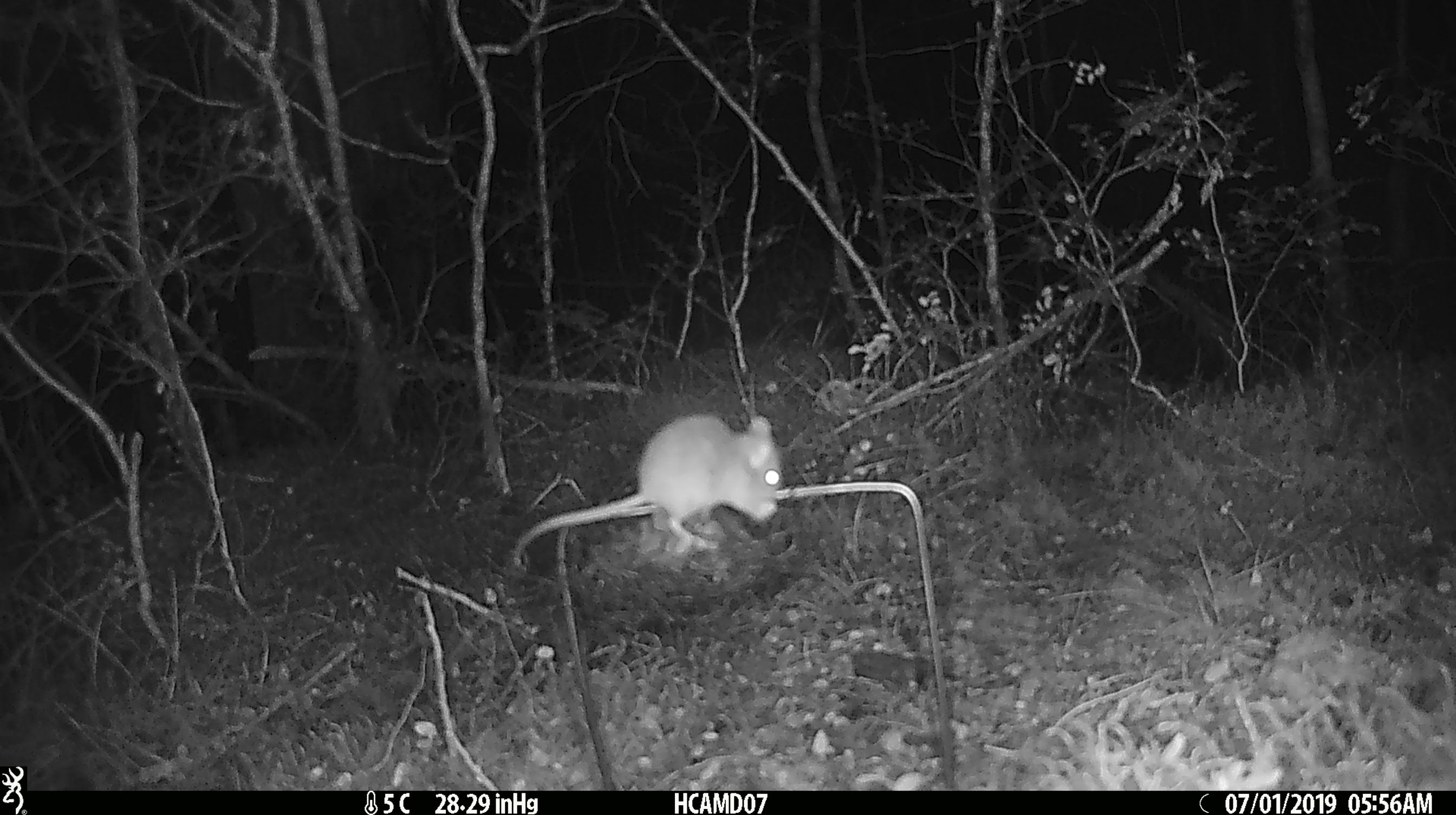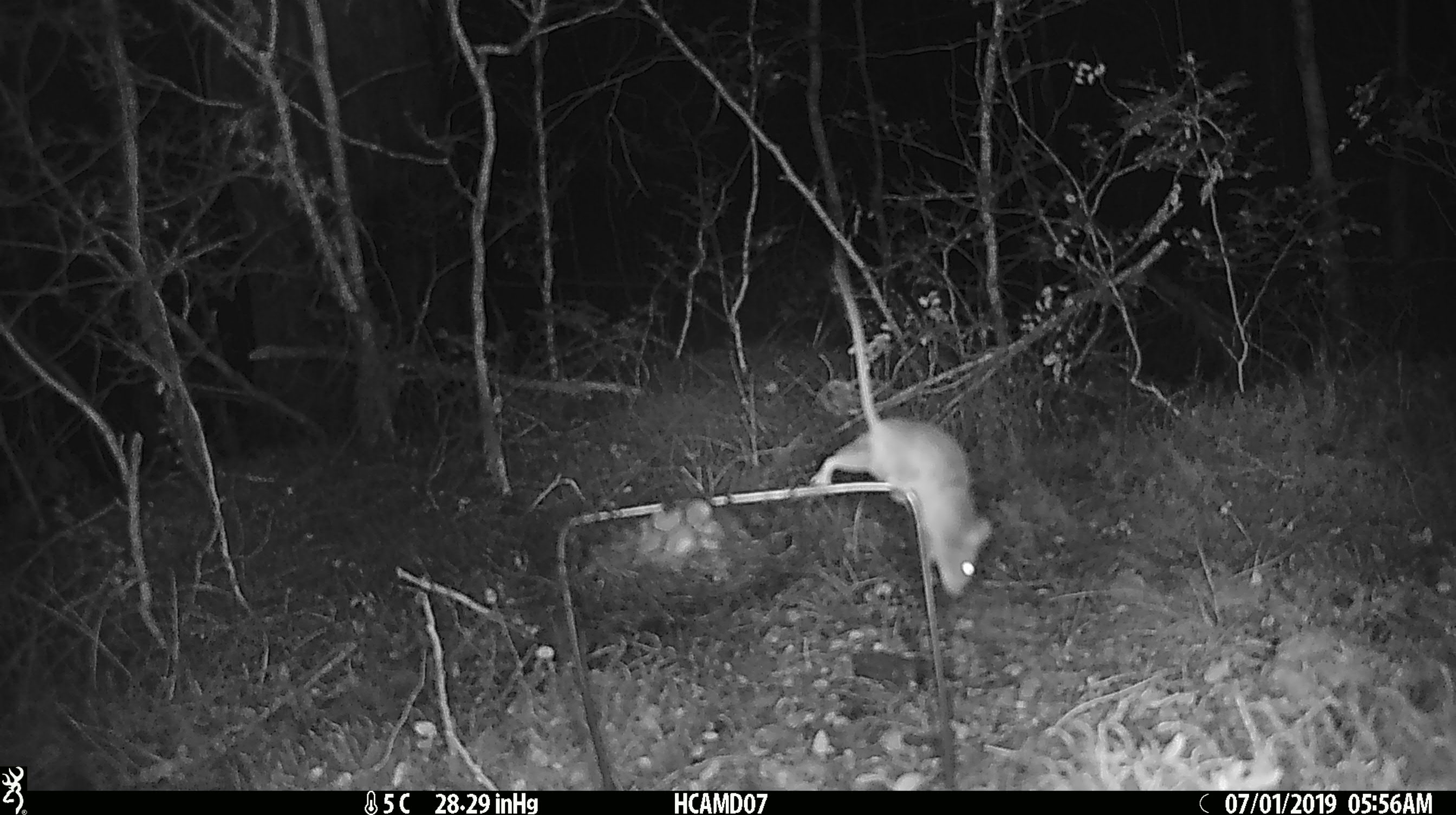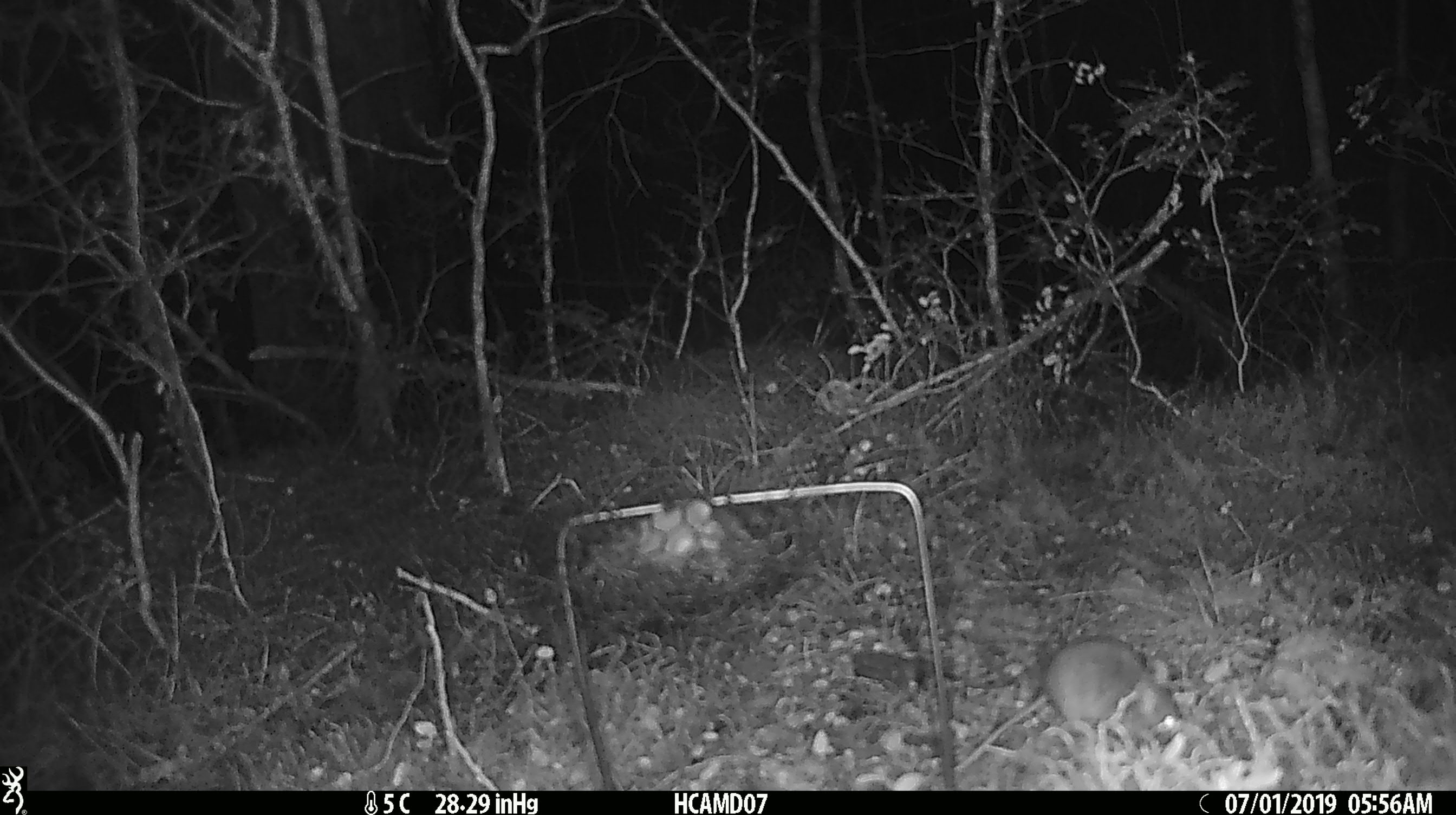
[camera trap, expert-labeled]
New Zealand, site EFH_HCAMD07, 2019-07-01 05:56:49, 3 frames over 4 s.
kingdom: Animalia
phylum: Chordata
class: Mammalia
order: Rodentia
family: Muridae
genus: Mus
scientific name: Mus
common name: mouse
Mouse (Mus).